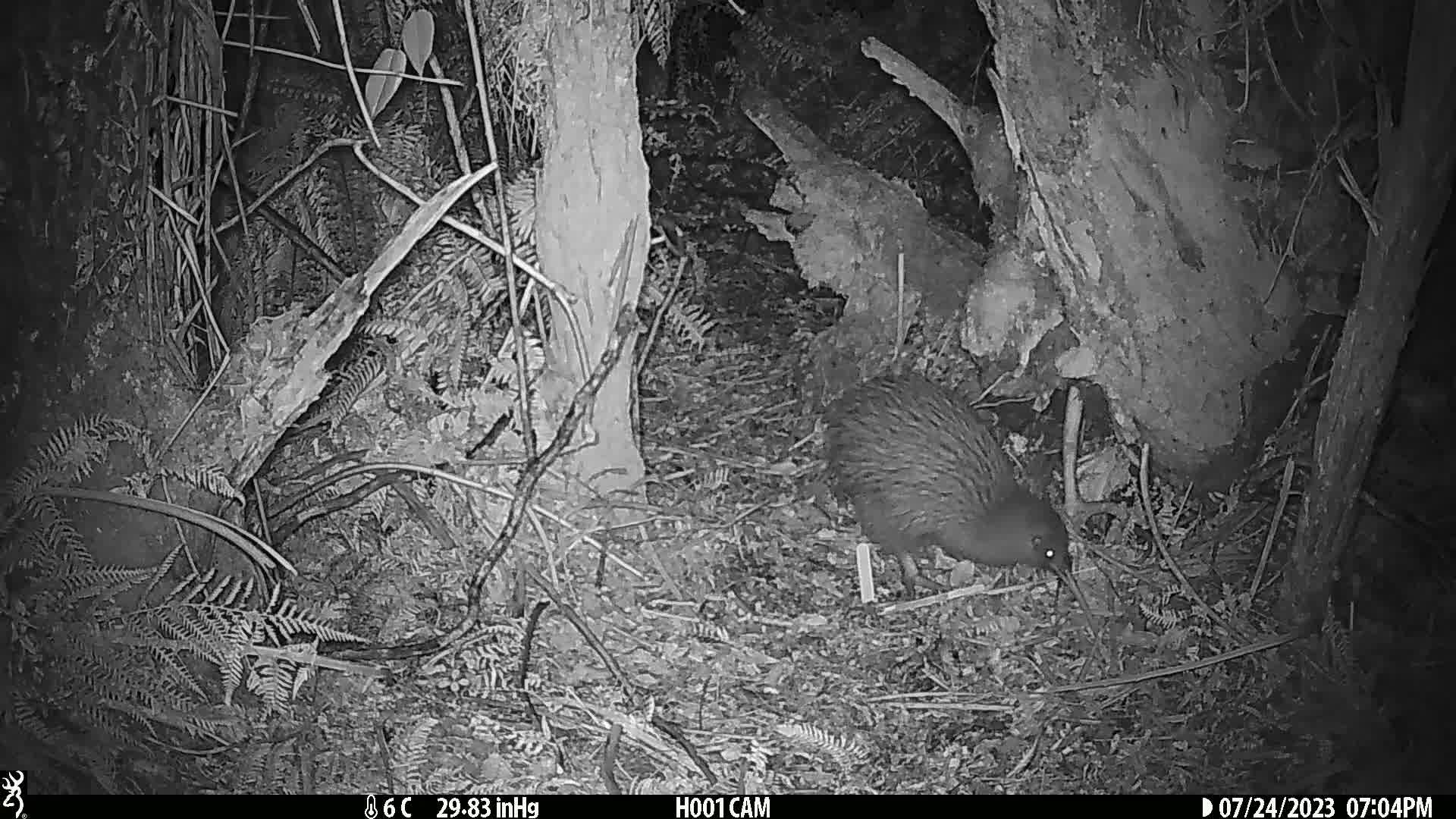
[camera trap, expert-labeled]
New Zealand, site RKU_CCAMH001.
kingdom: Animalia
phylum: Chordata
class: Aves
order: Apterygiformes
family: Apterygidae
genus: Apteryx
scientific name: Apteryx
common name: kiwi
Kiwi (Apteryx).